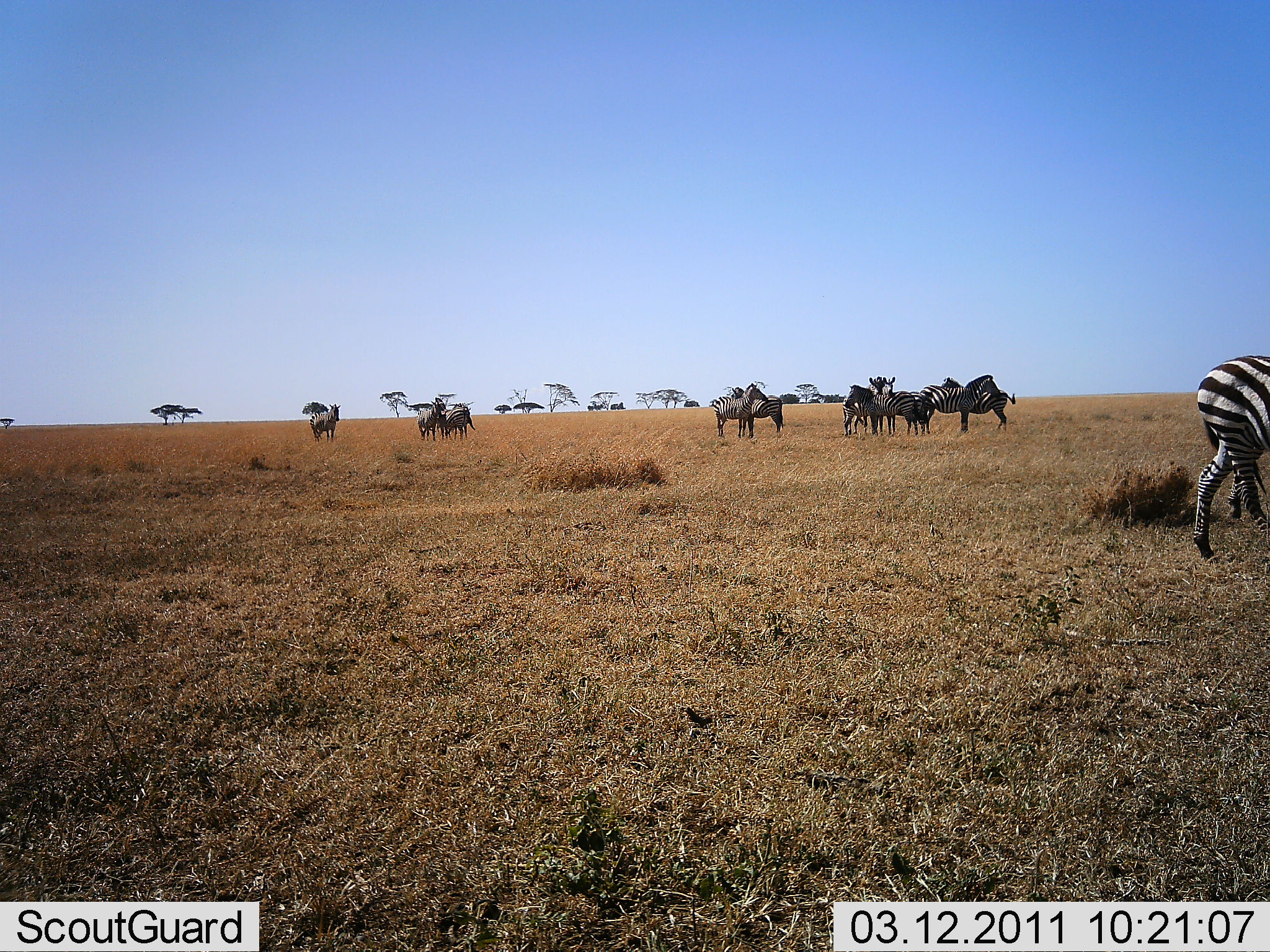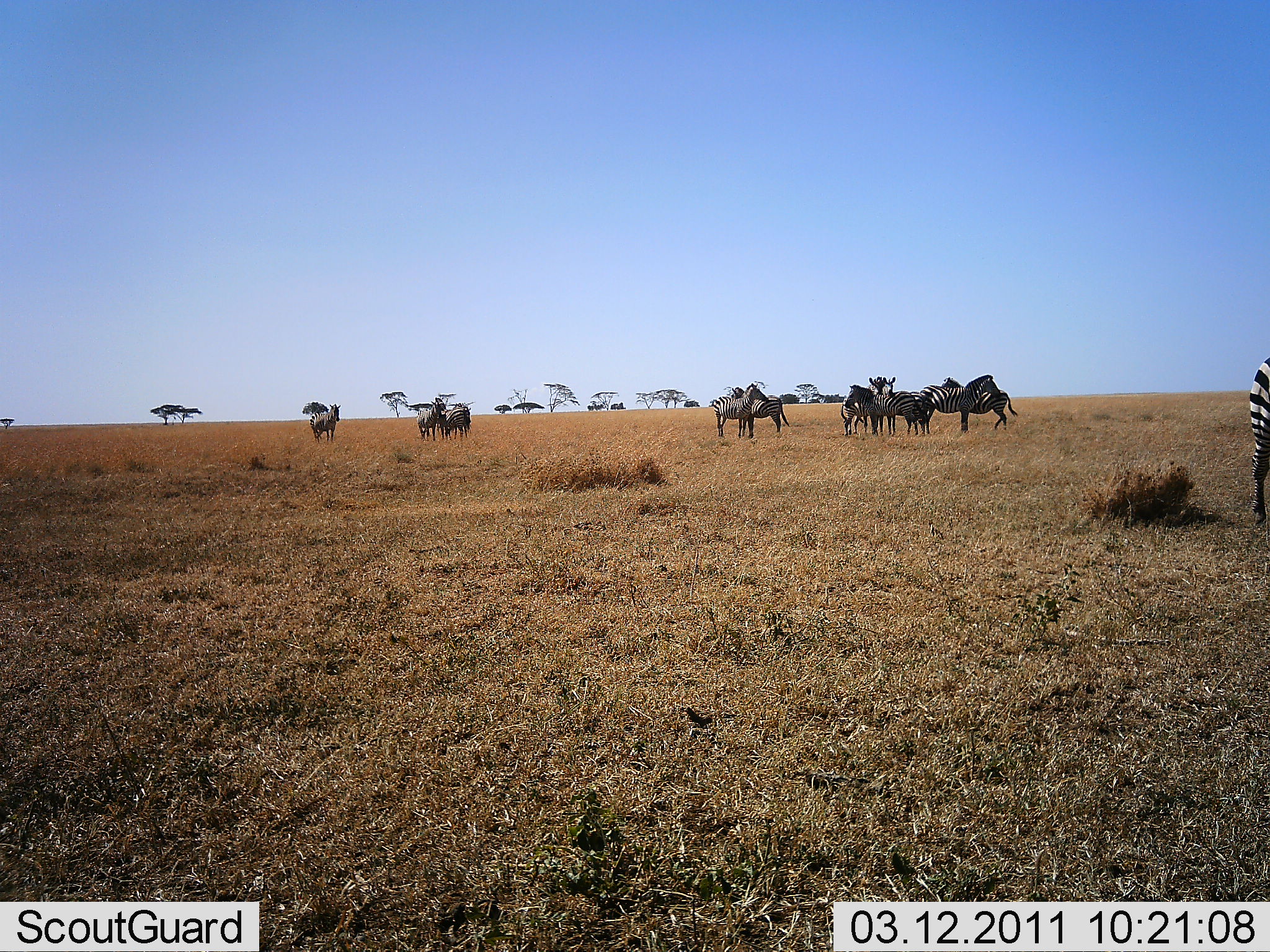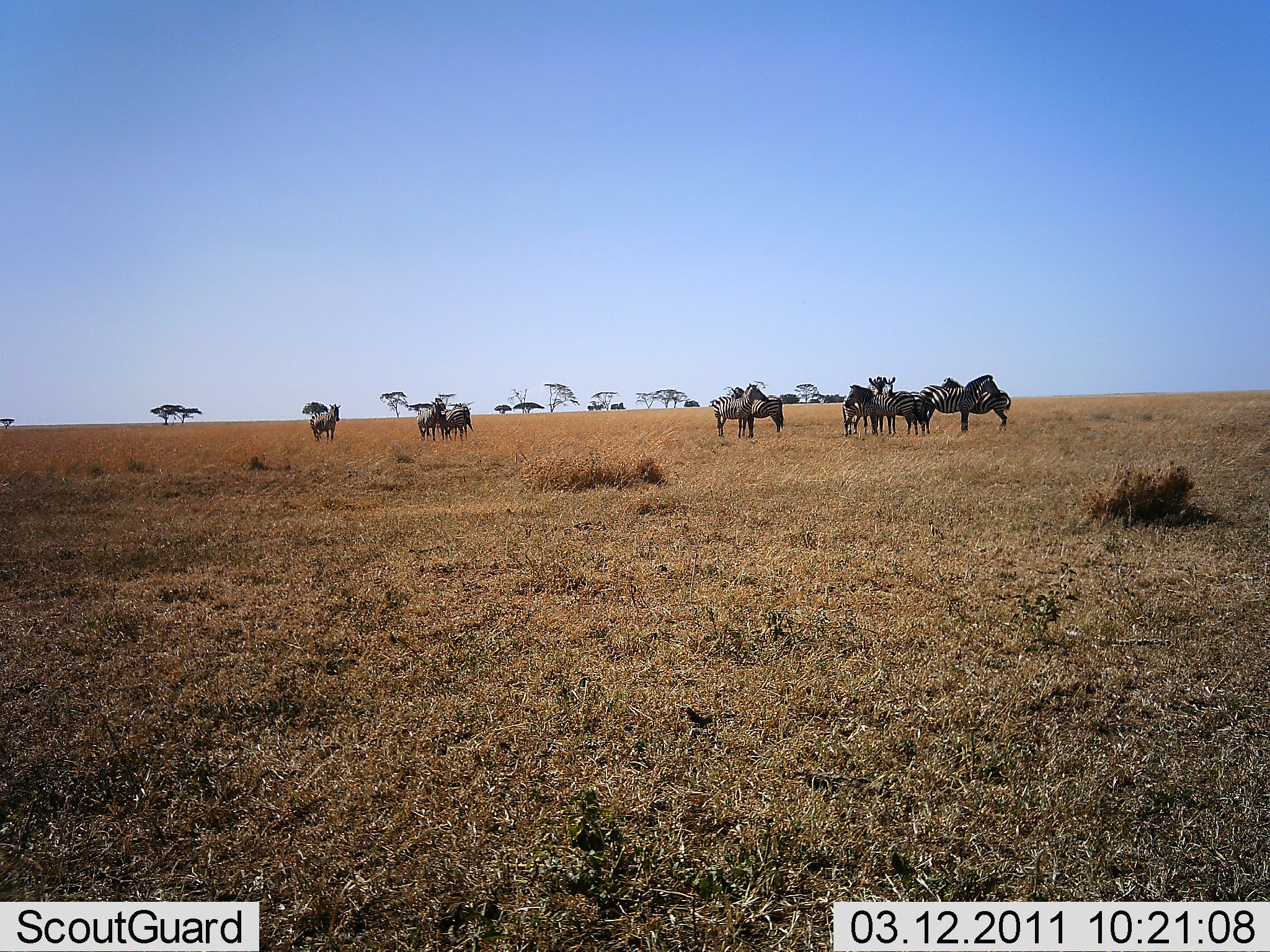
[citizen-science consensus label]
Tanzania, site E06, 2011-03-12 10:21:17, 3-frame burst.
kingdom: Animalia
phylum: Chordata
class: Mammalia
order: Perissodactyla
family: Equidae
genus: Equus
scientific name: Equus quagga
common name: plains zebra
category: zebra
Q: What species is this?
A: Zebra (plains zebra) (Equus quagga).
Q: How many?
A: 11-50.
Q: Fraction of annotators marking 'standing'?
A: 79%.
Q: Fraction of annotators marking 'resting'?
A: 7%.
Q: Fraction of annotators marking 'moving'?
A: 29%.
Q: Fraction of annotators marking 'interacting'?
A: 21%.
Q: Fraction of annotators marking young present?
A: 0%.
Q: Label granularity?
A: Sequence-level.